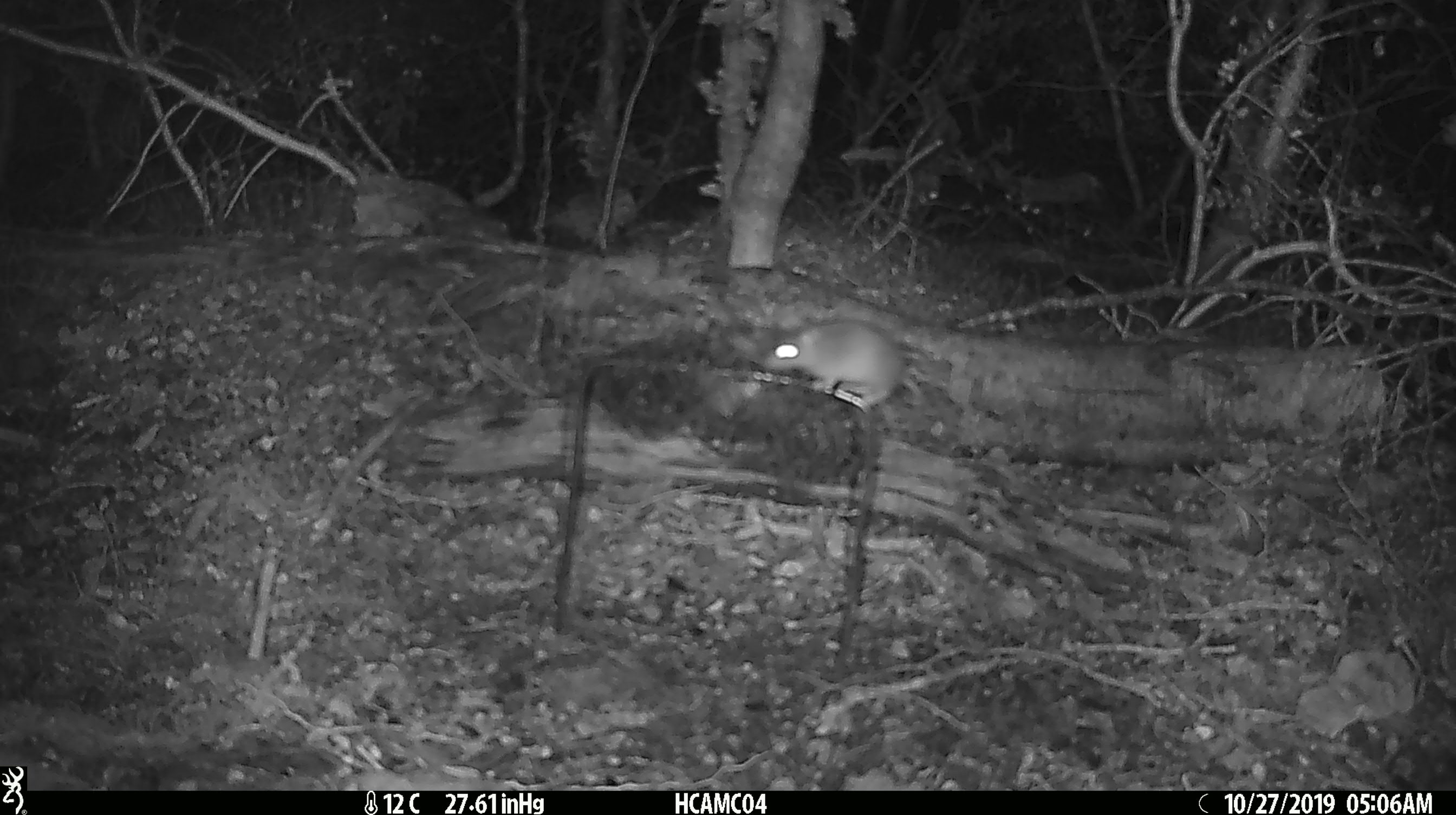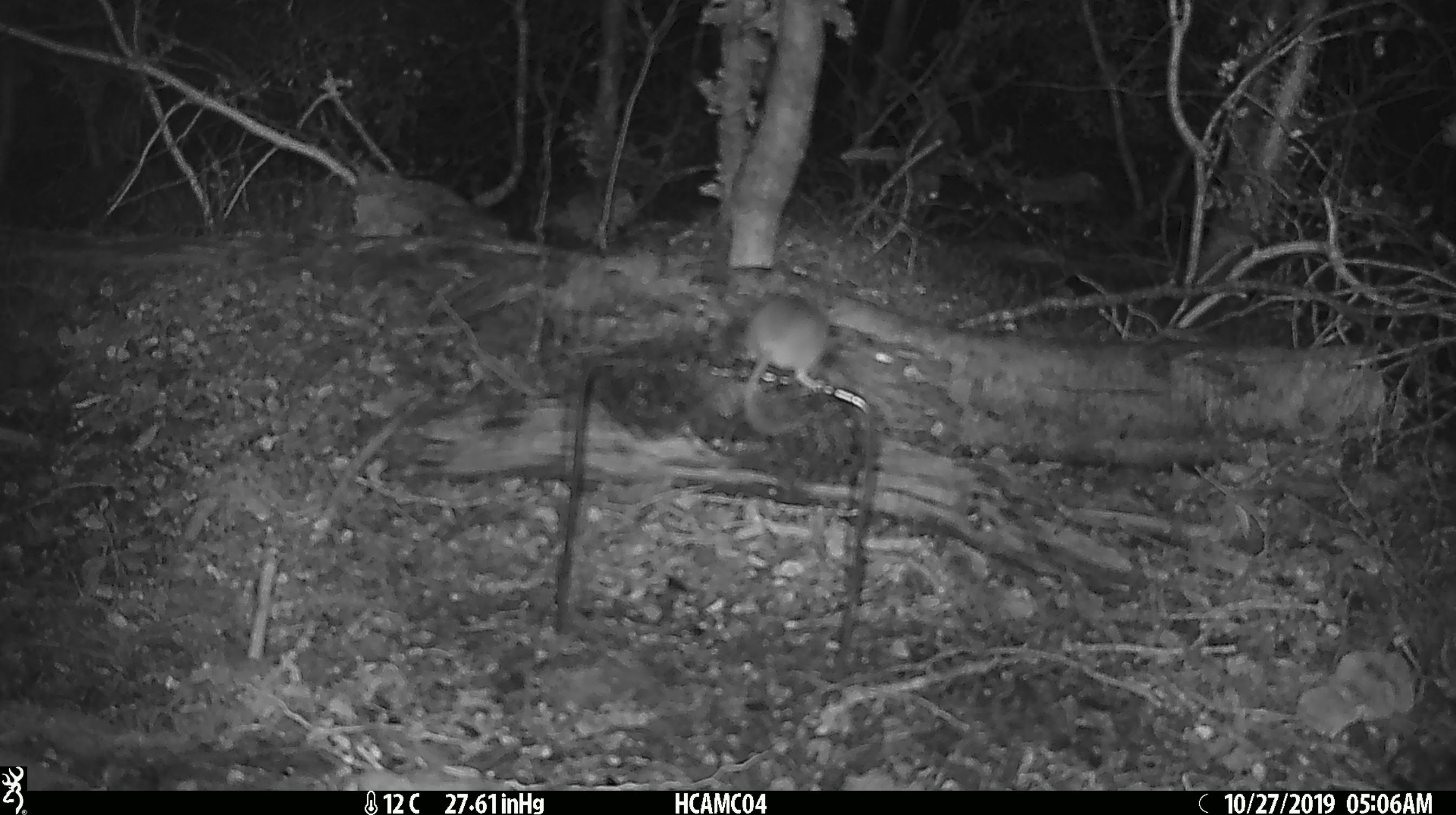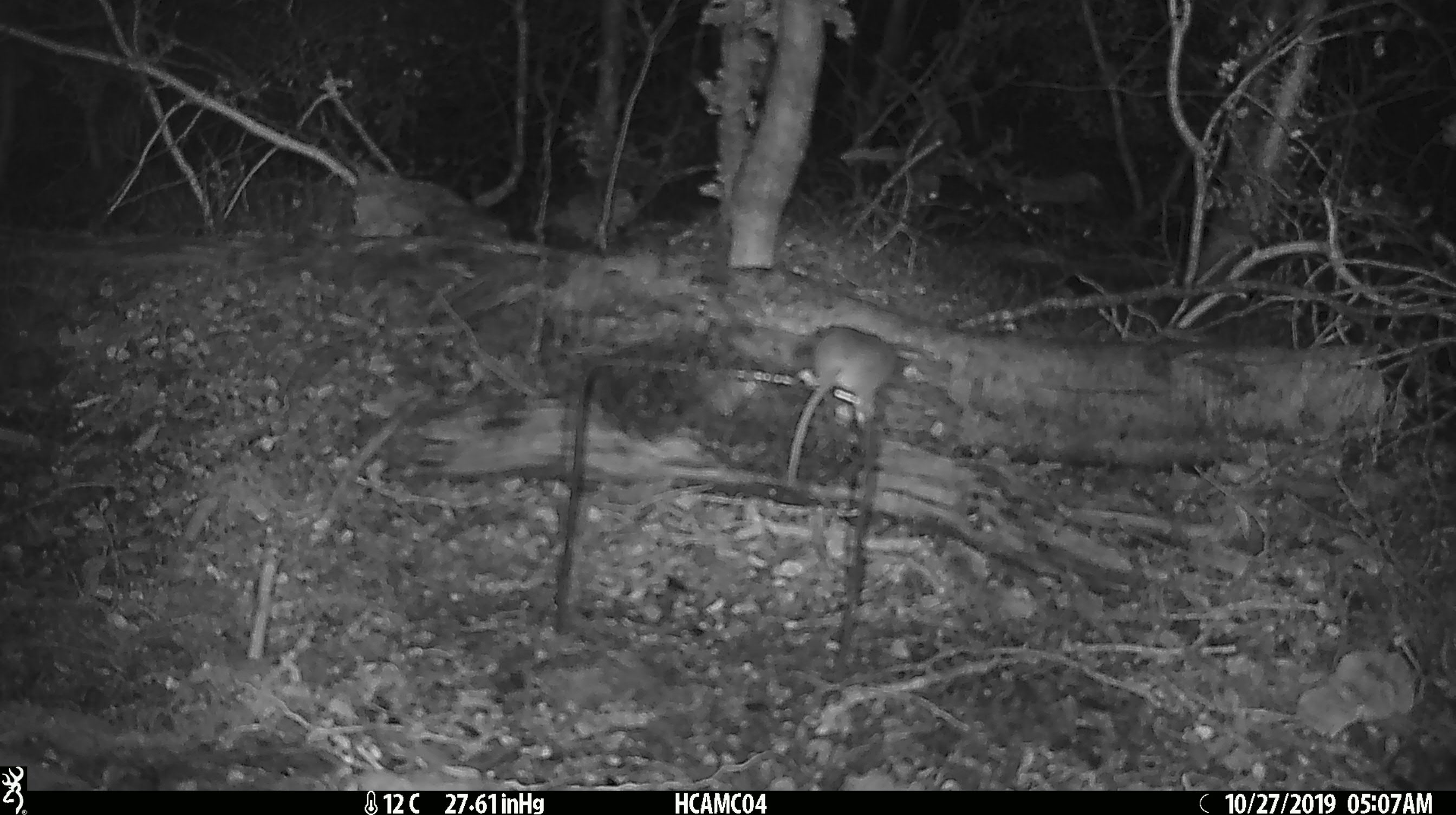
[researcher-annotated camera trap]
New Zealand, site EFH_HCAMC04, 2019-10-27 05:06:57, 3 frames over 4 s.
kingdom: Animalia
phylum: Chordata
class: Mammalia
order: Rodentia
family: Muridae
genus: Mus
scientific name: Mus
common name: mouse